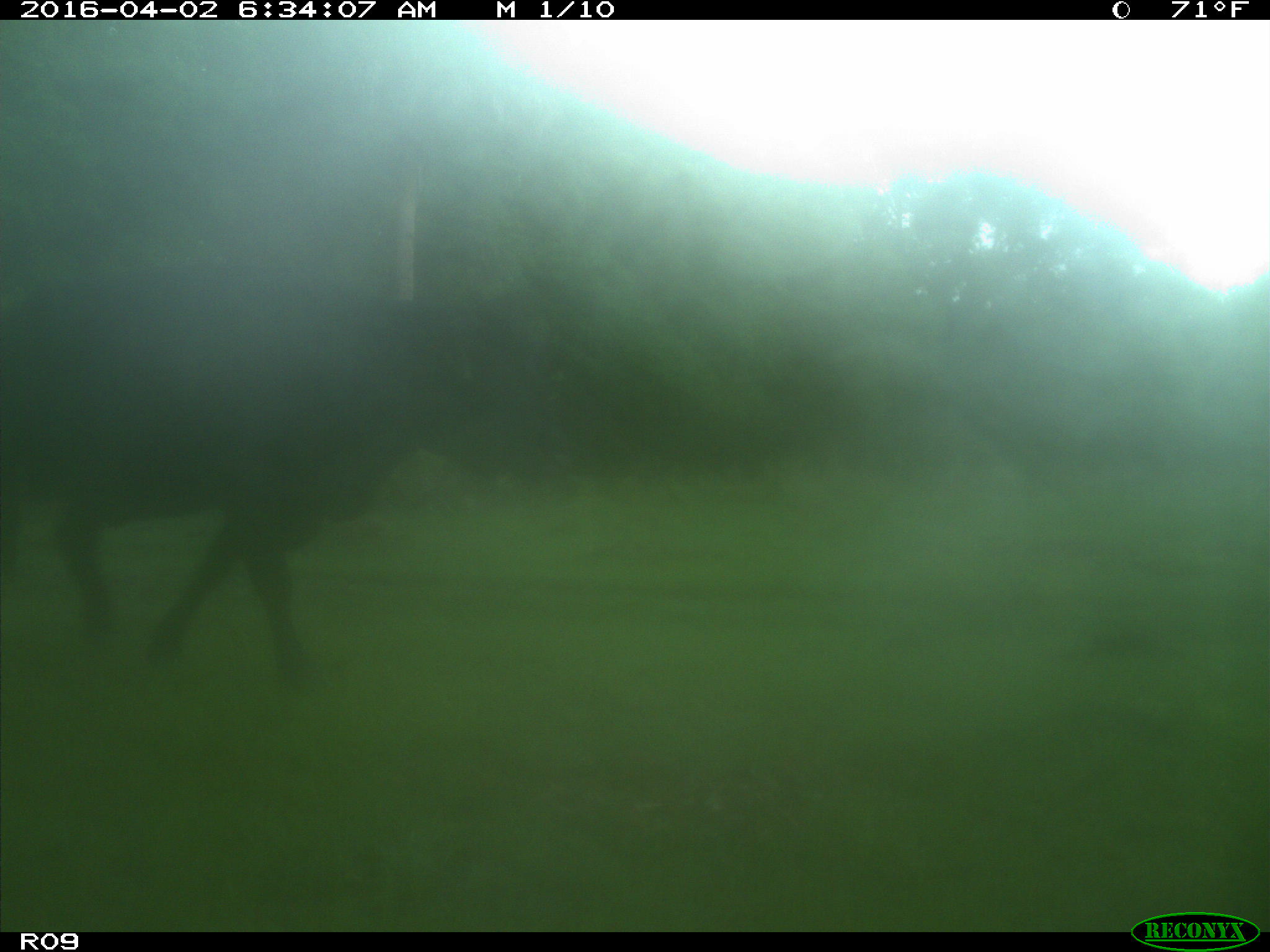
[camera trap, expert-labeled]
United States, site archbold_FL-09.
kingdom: Animalia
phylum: Chordata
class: Mammalia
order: Artiodactyla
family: Bovidae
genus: Bos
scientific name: Bos taurus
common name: domestic cow